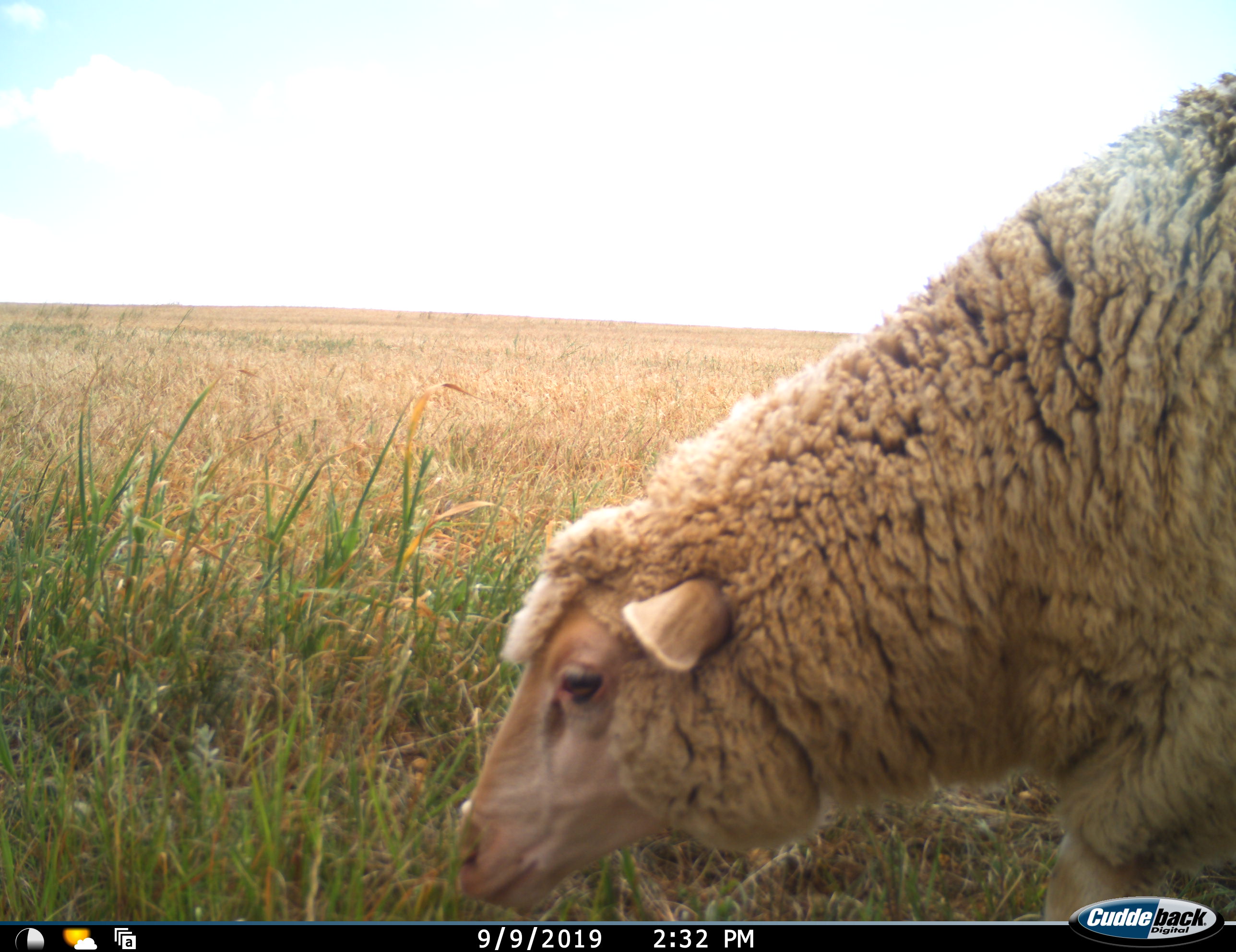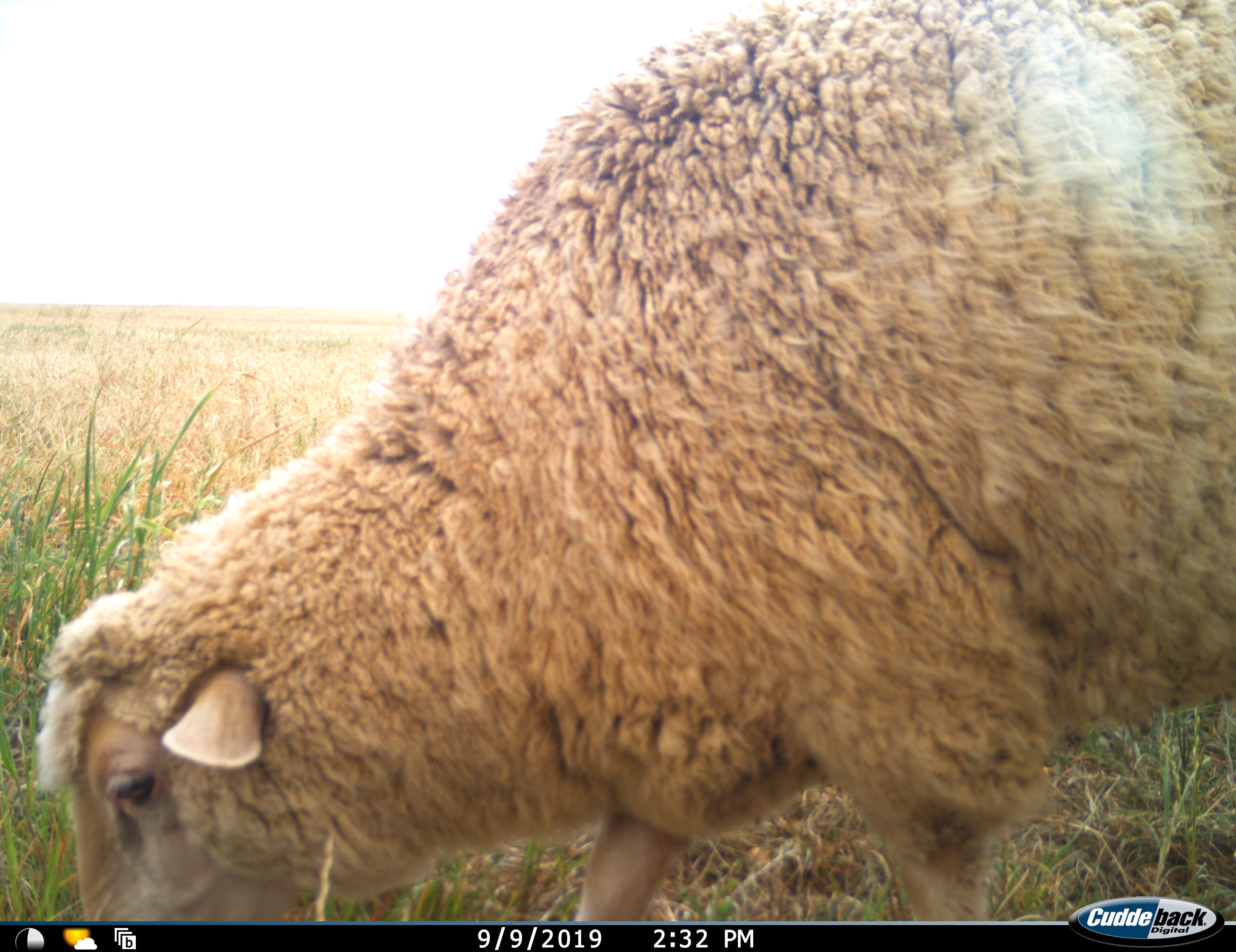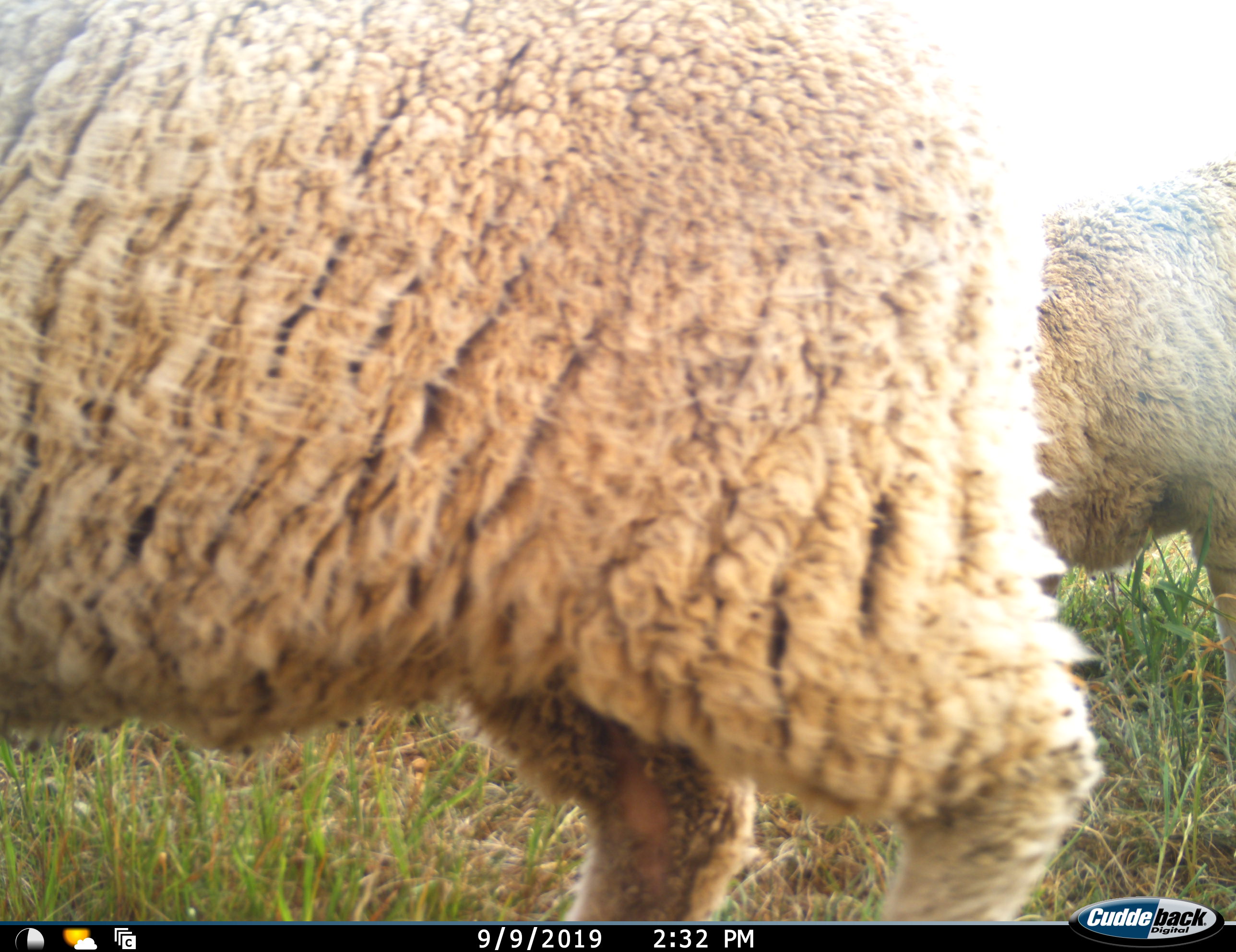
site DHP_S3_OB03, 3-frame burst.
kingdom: Animalia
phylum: Chordata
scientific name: Vertebrata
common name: domestic animal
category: domesticanimal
Domesticanimal (domestic animal) (Vertebrata), count 2. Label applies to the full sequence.